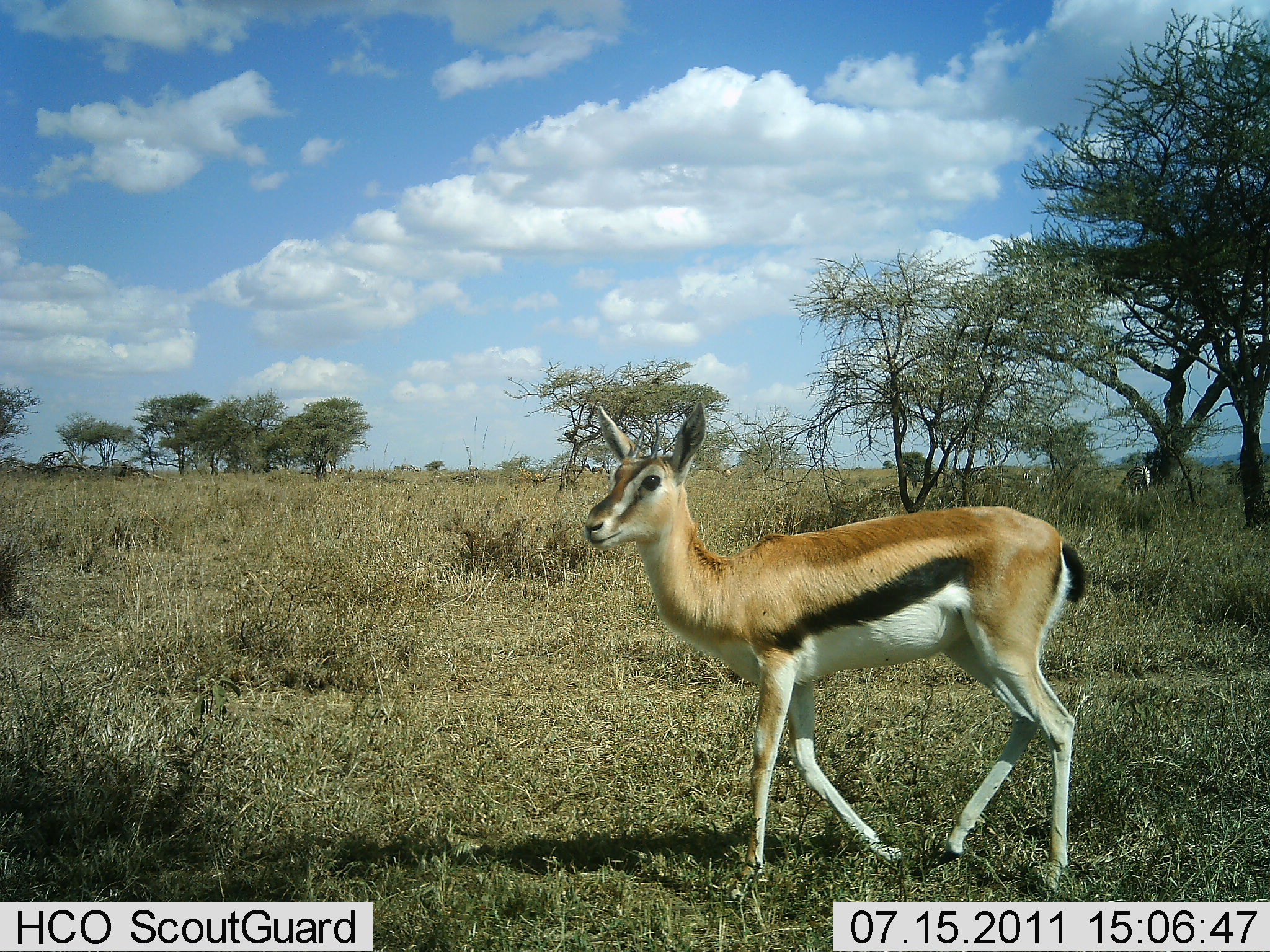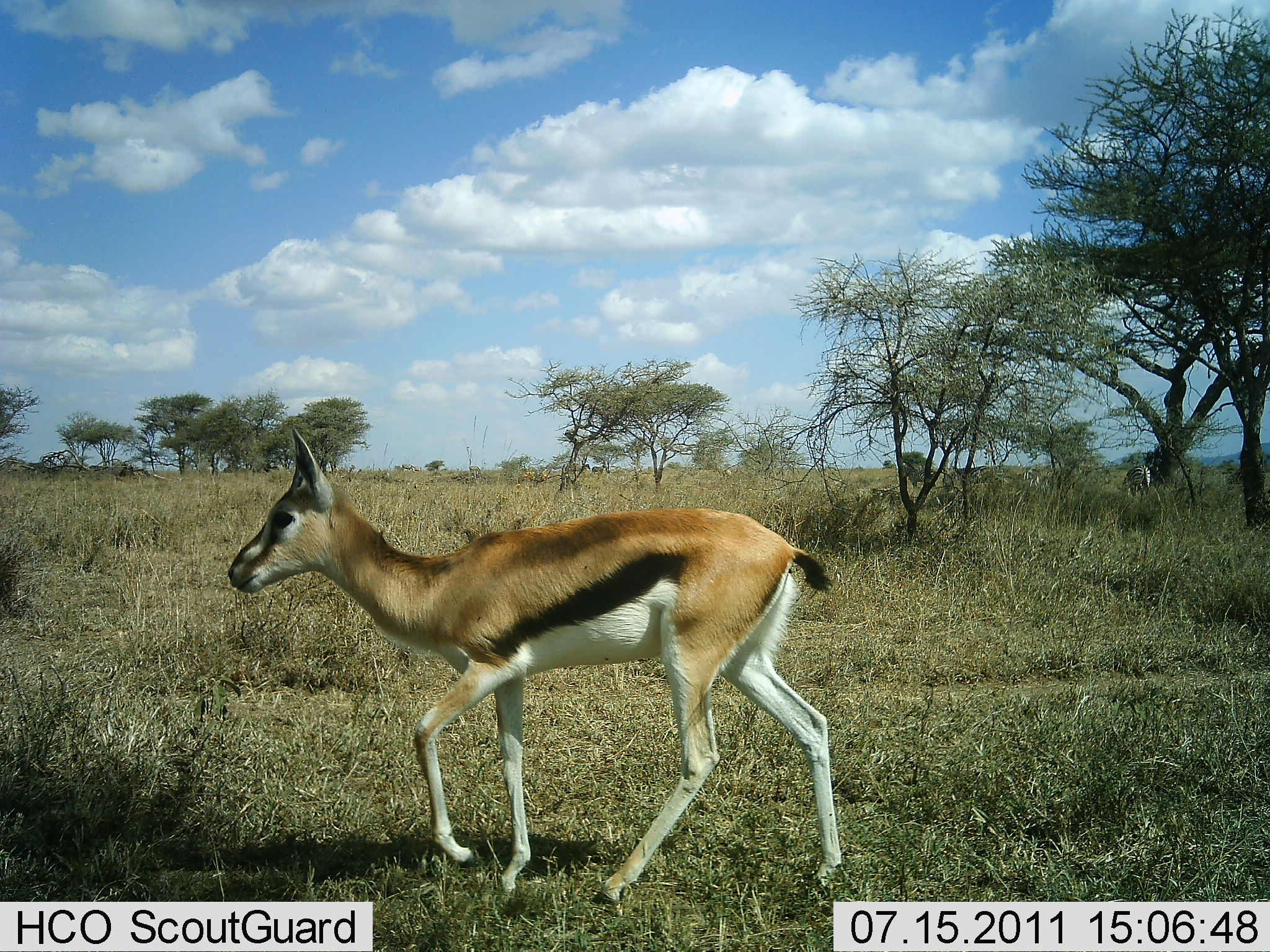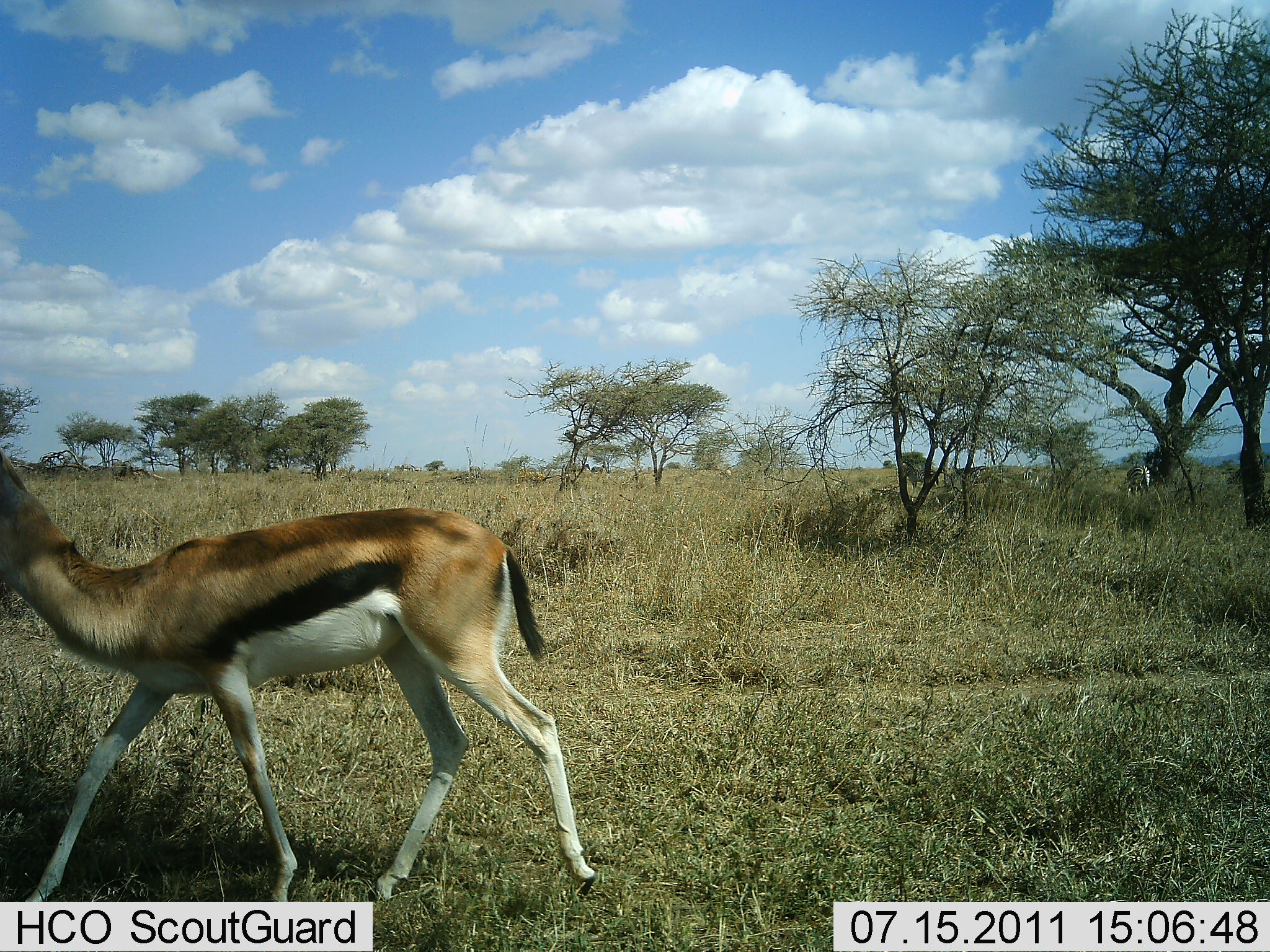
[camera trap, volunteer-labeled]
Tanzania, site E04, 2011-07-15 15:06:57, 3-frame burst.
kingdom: Animalia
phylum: Chordata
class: Mammalia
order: Artiodactyla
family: Bovidae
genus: Eudorcas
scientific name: Eudorcas thomsonii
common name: thomson's gazelle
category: gazellethomsons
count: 1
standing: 0%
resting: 0%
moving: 100%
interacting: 0%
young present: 7%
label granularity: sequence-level